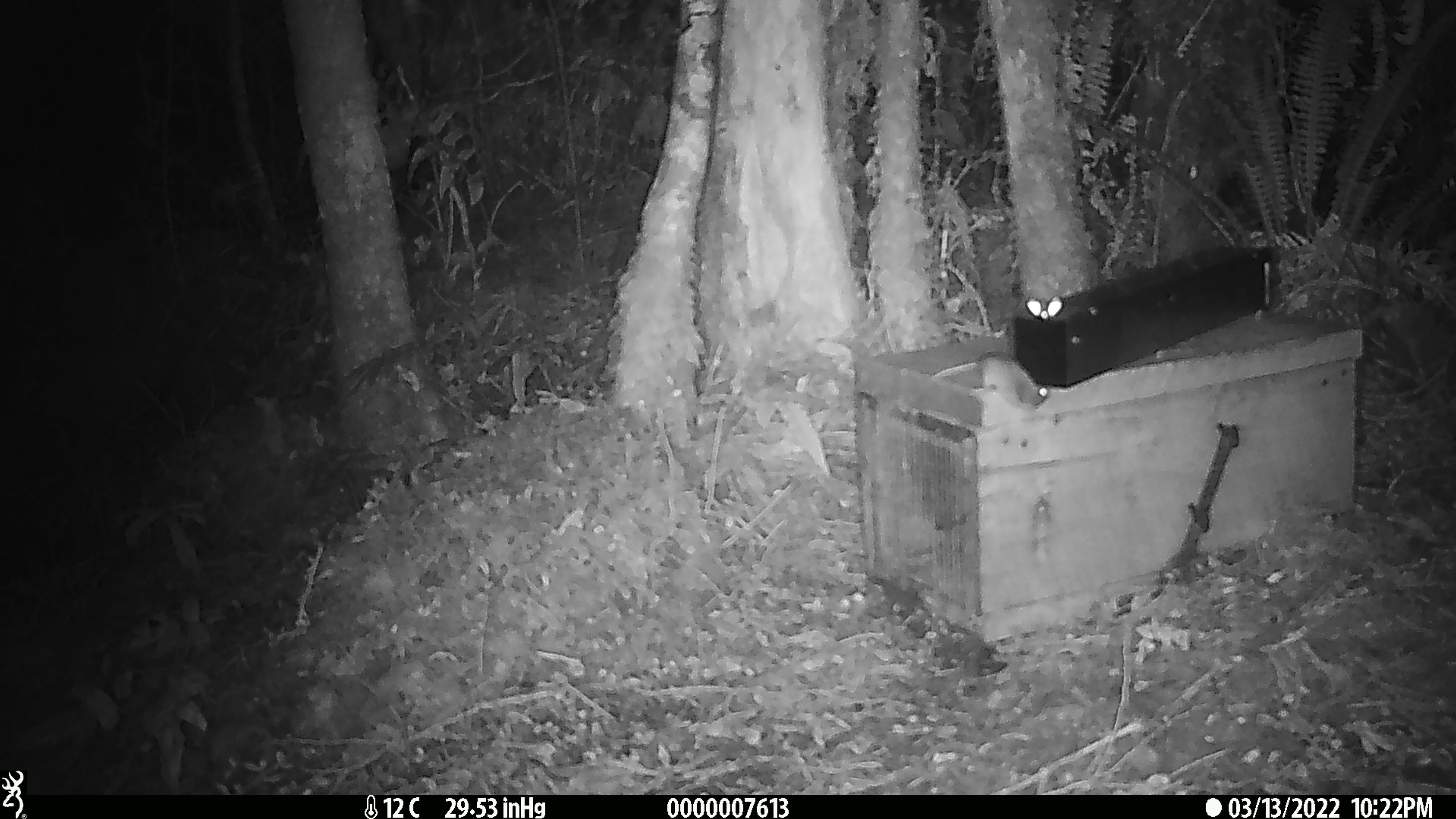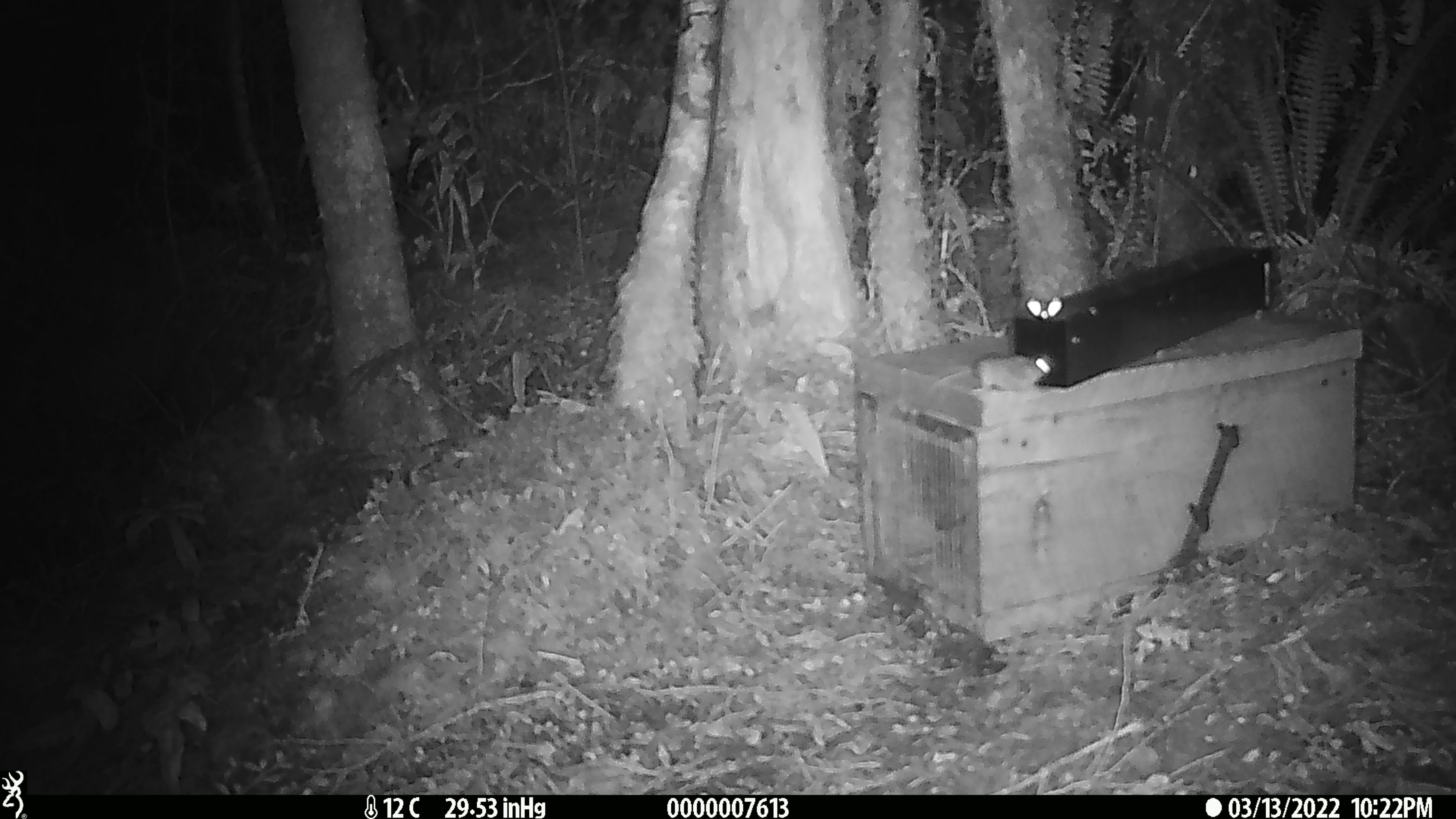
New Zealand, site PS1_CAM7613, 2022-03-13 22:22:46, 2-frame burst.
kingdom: Animalia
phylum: Chordata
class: Mammalia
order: Rodentia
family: Muridae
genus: Mus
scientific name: Mus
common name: mouse